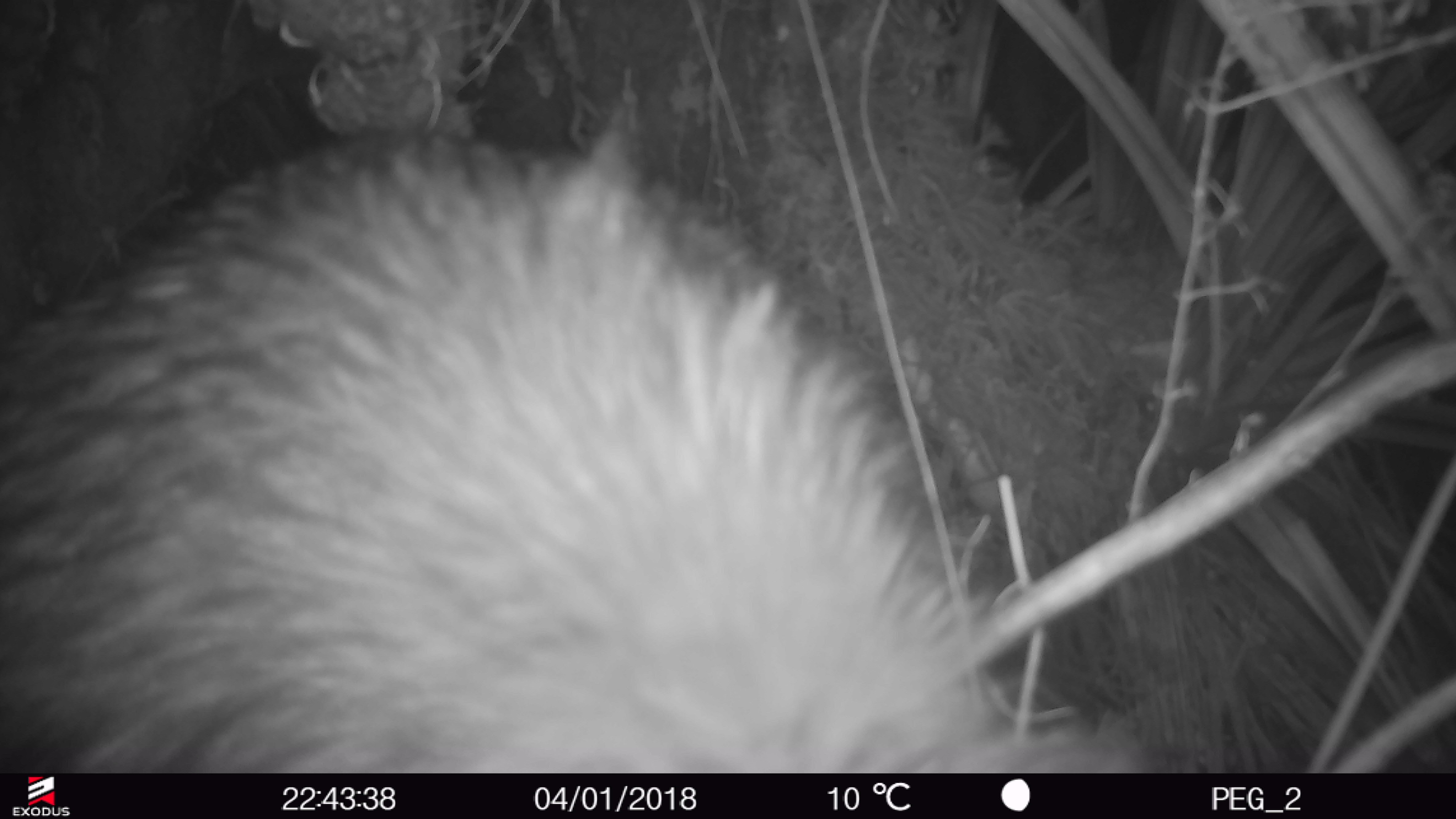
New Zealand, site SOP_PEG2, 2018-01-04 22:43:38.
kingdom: Animalia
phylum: Chordata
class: Aves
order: Apterygiformes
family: Apterygidae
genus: Apteryx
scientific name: Apteryx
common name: kiwi